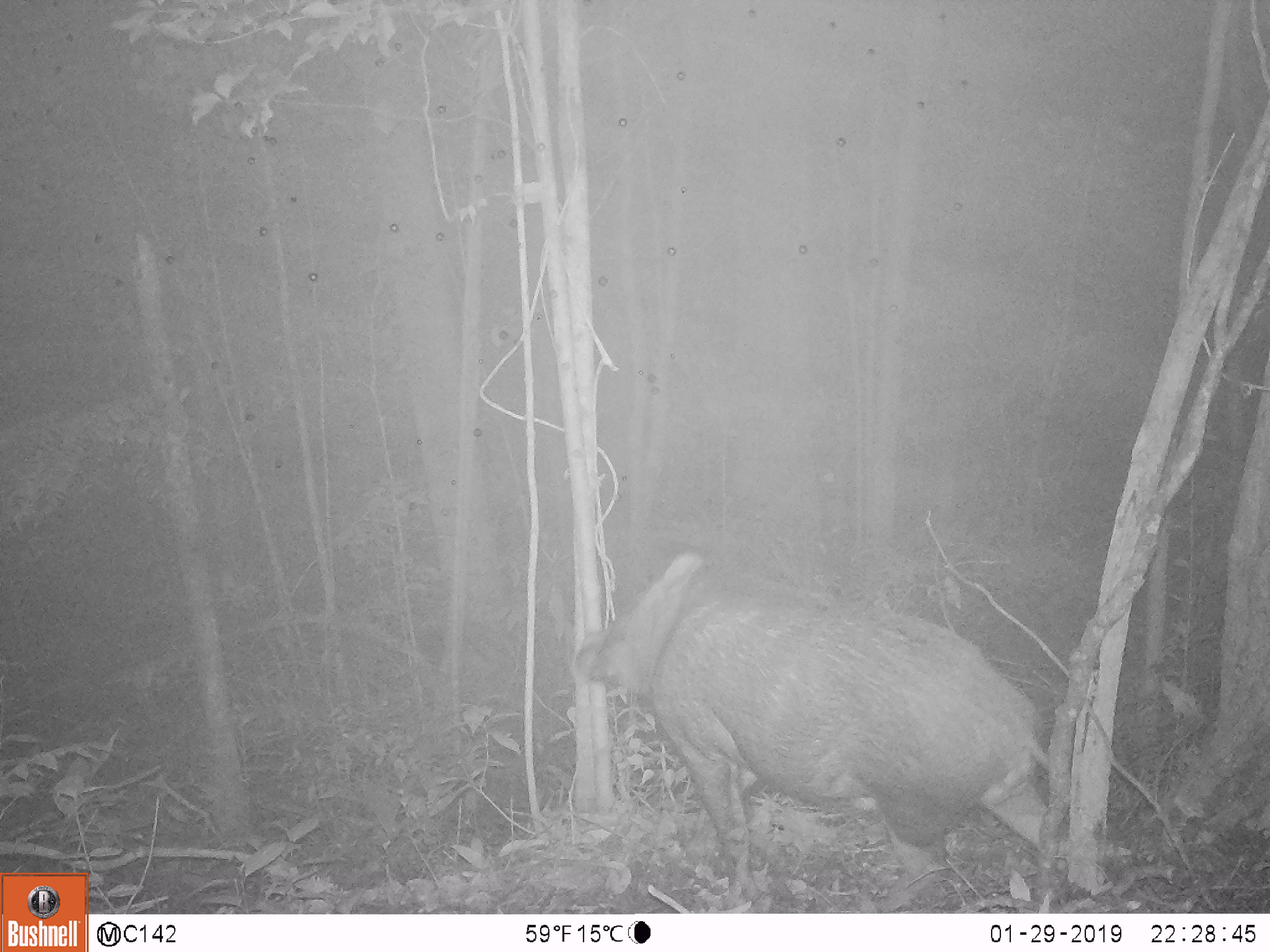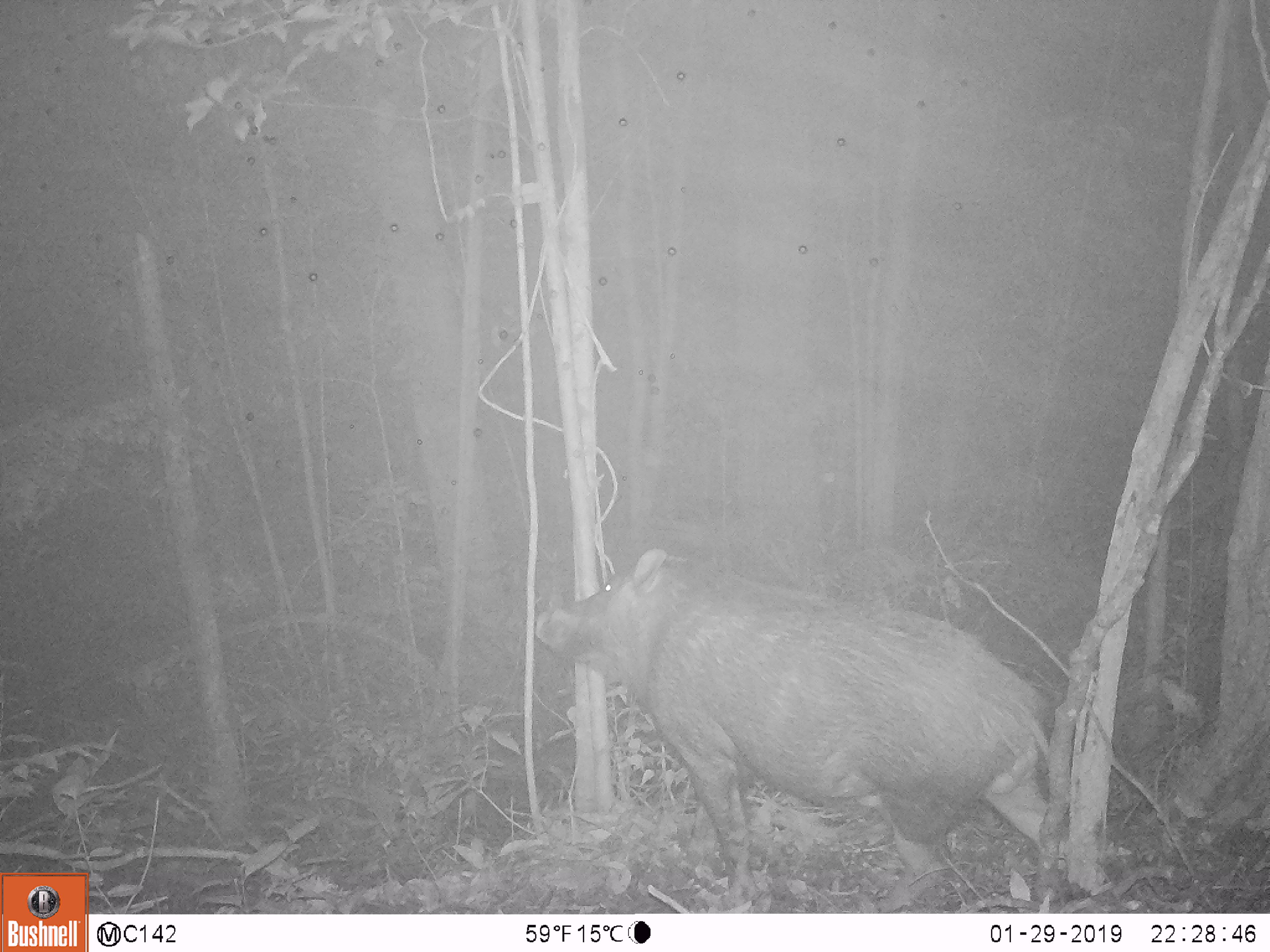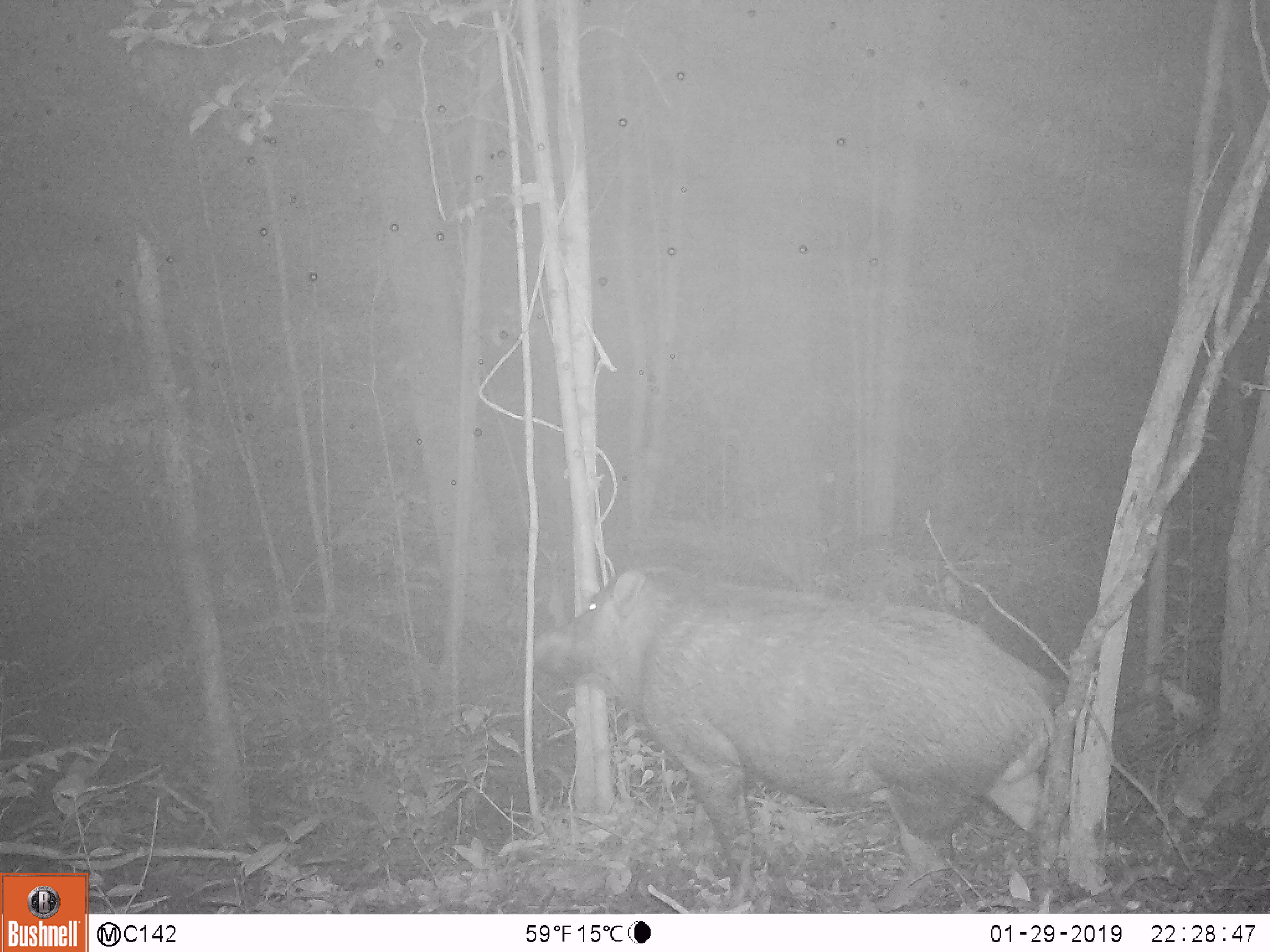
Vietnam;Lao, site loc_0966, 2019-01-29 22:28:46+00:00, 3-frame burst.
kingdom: Animalia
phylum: Chordata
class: Mammalia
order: Artiodactyla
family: Suidae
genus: Sus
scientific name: Sus scrofa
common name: eurasian wild pig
Eurasian wild pig (Sus scrofa). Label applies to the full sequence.